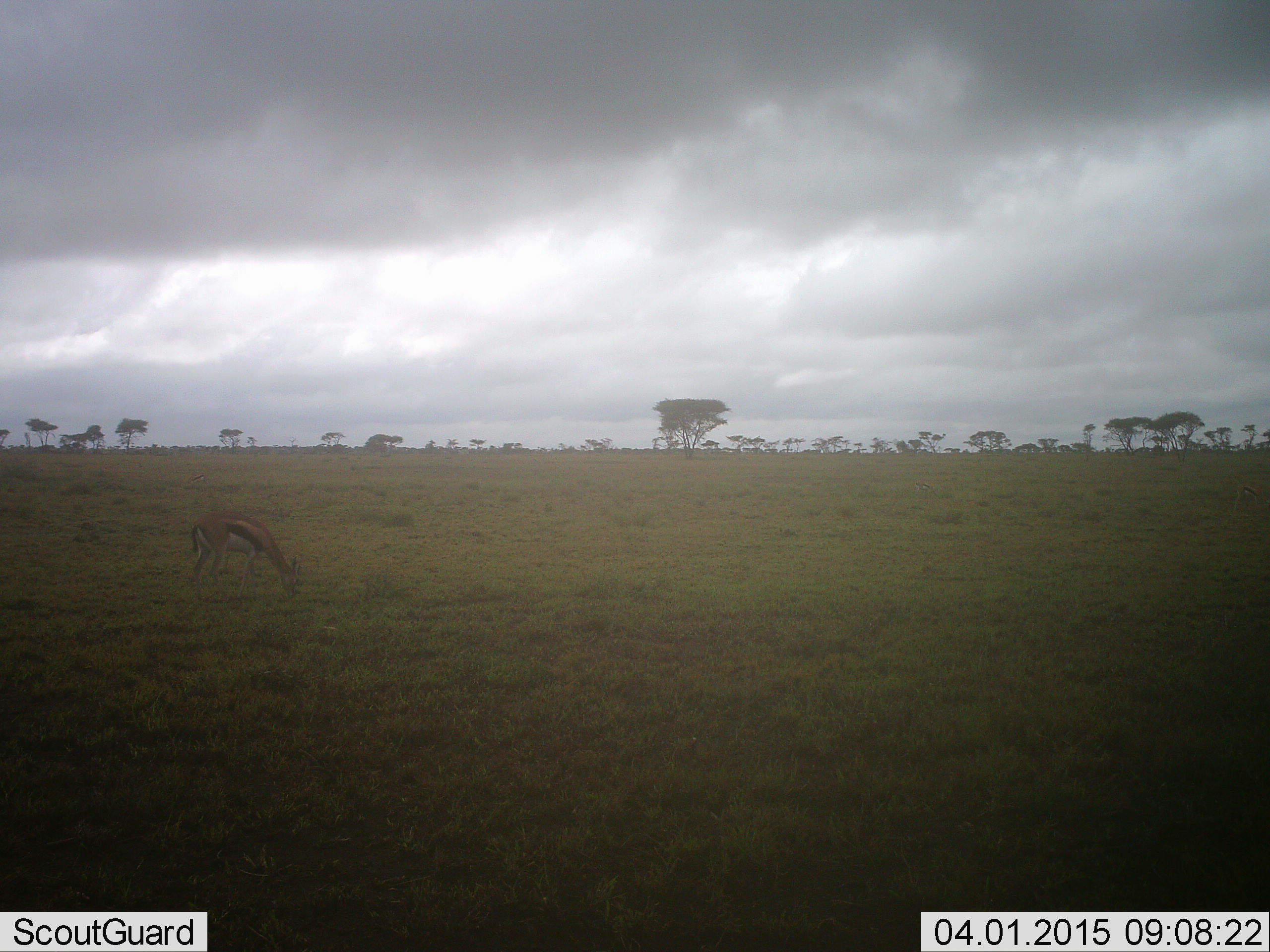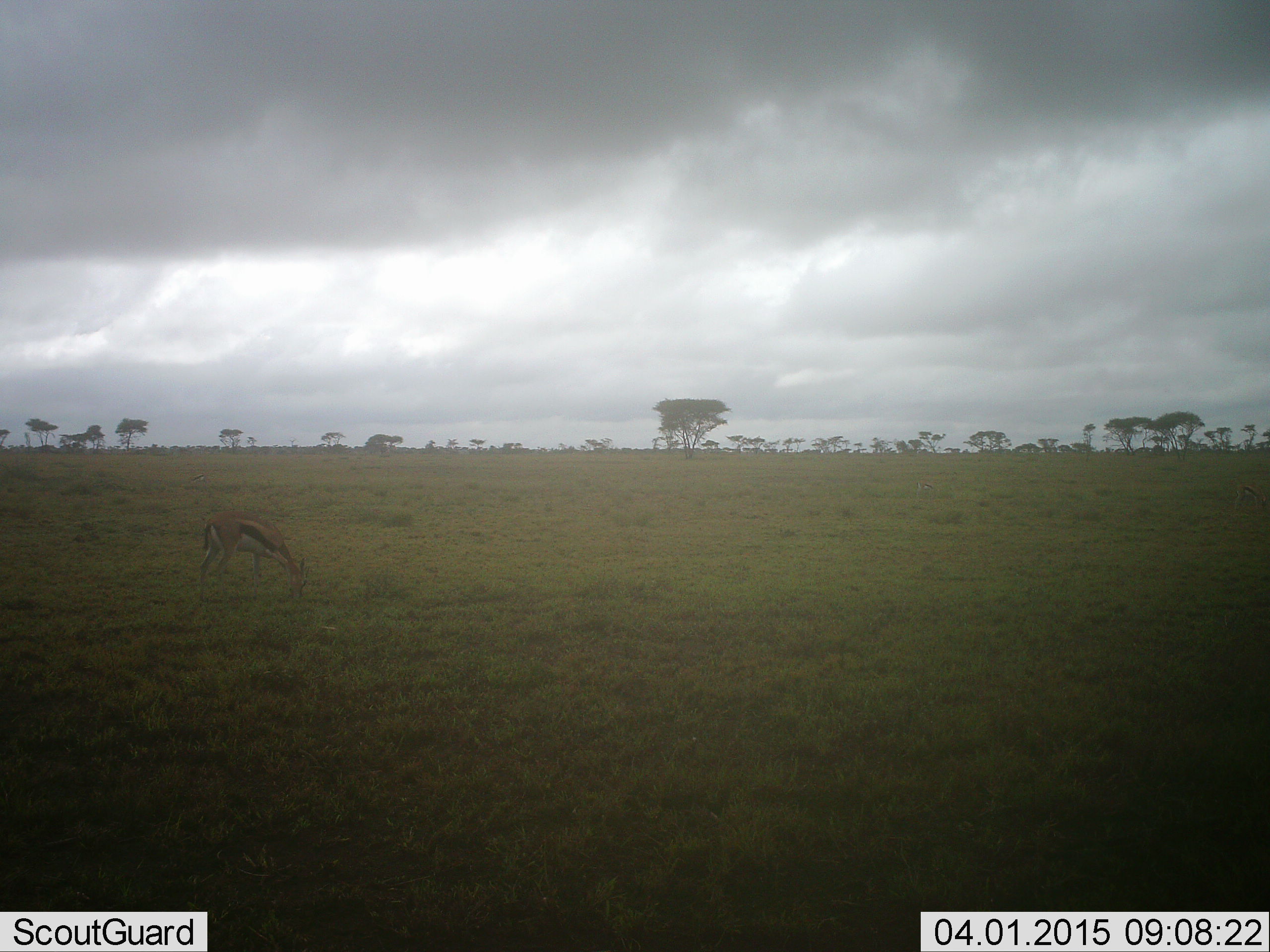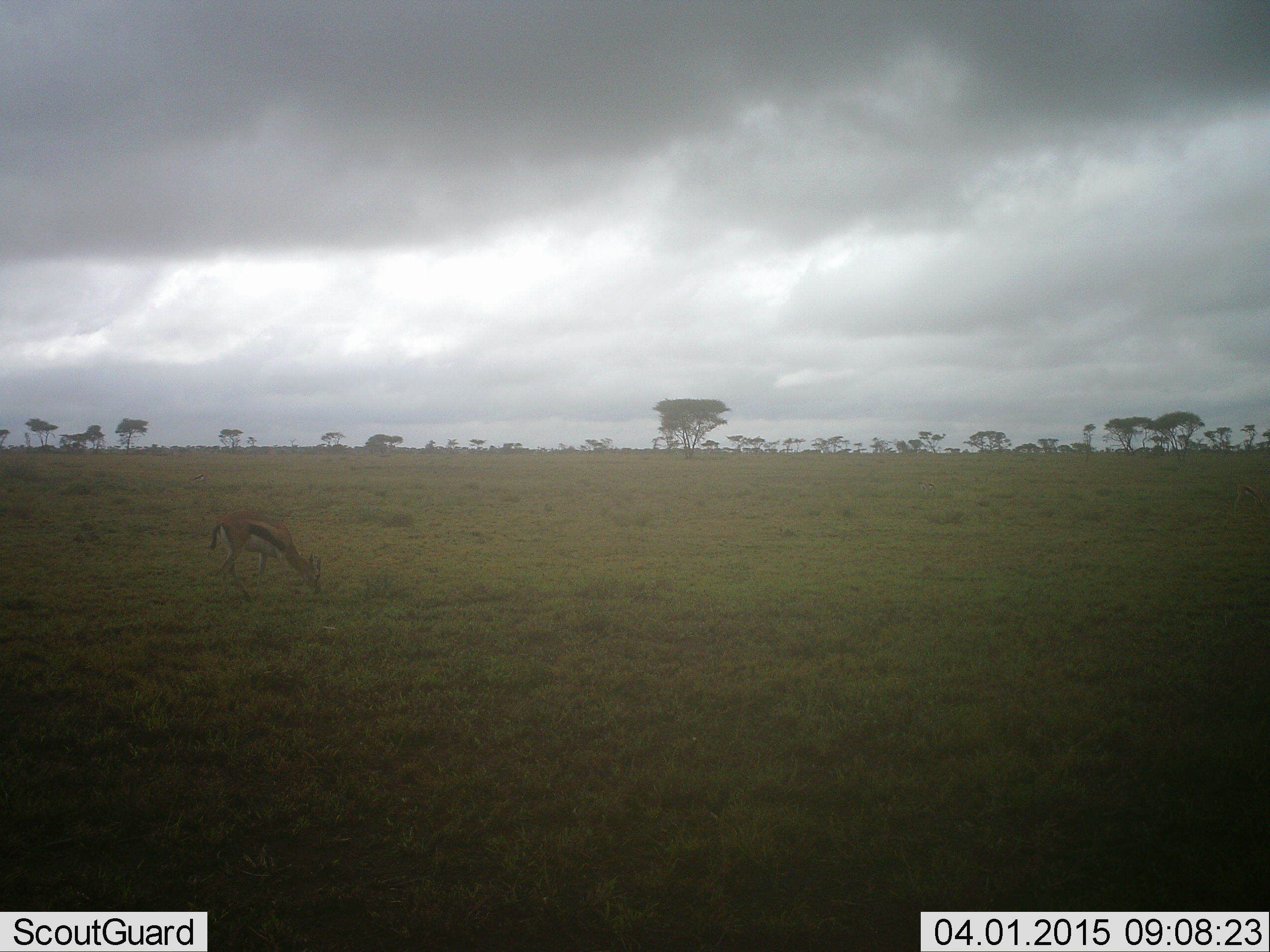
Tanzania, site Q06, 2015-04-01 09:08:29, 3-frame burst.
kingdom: Animalia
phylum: Chordata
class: Mammalia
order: Artiodactyla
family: Bovidae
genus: Eudorcas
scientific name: Eudorcas thomsonii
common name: thomson's gazelle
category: gazellethomsons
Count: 1.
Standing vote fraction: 10%.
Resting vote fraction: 0%.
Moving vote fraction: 0%.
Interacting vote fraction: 0%.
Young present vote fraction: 0%.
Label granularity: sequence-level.